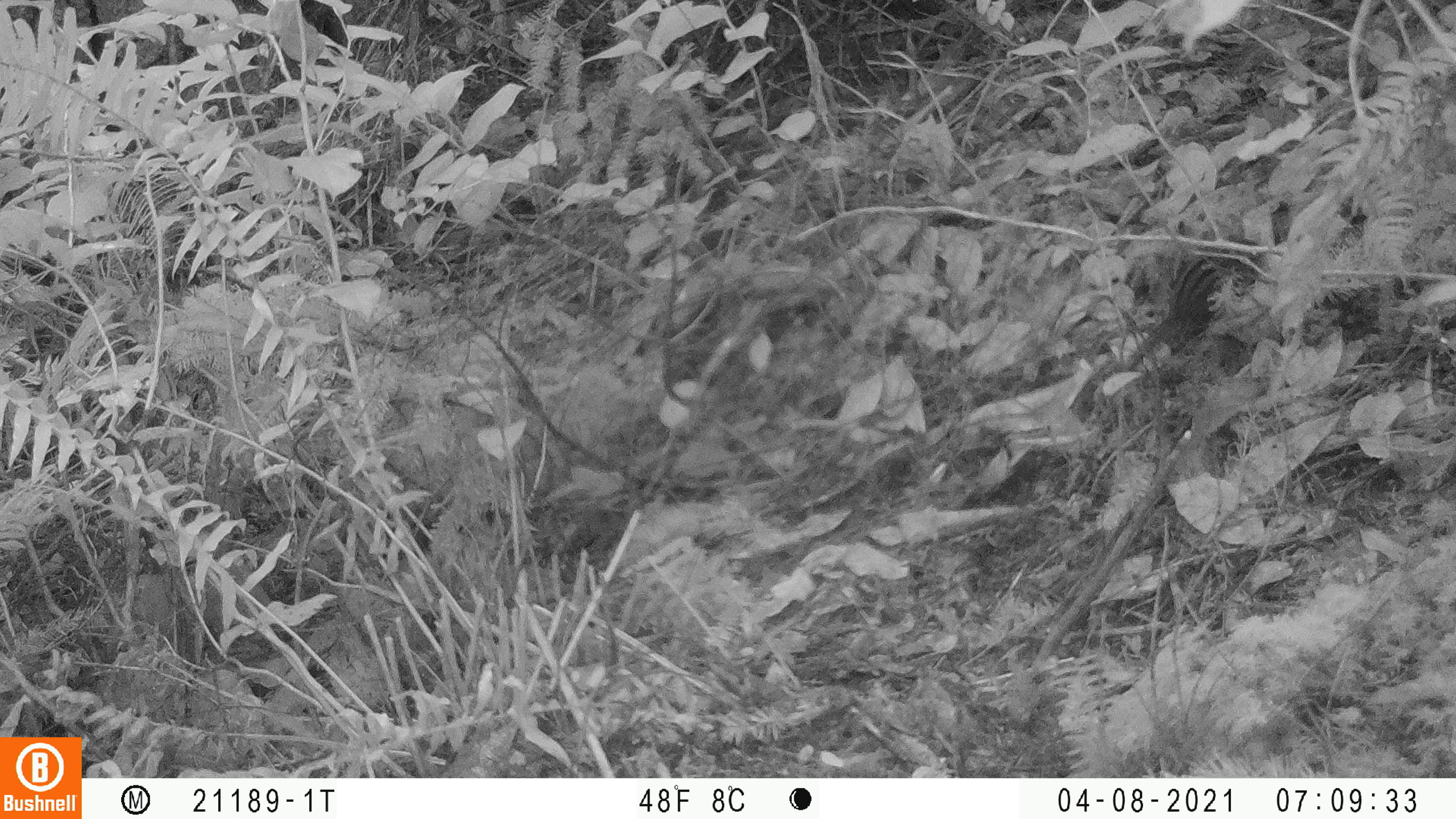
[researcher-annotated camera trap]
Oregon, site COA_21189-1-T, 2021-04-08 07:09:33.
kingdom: Animalia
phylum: Chordata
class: Mammalia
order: Rodentia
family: Sciuridae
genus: Neotamias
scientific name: Neotamias townsendii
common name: townsend's chipmunk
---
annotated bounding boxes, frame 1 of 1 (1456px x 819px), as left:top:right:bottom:
townsend's chipmunk: 1165:239:1259:341